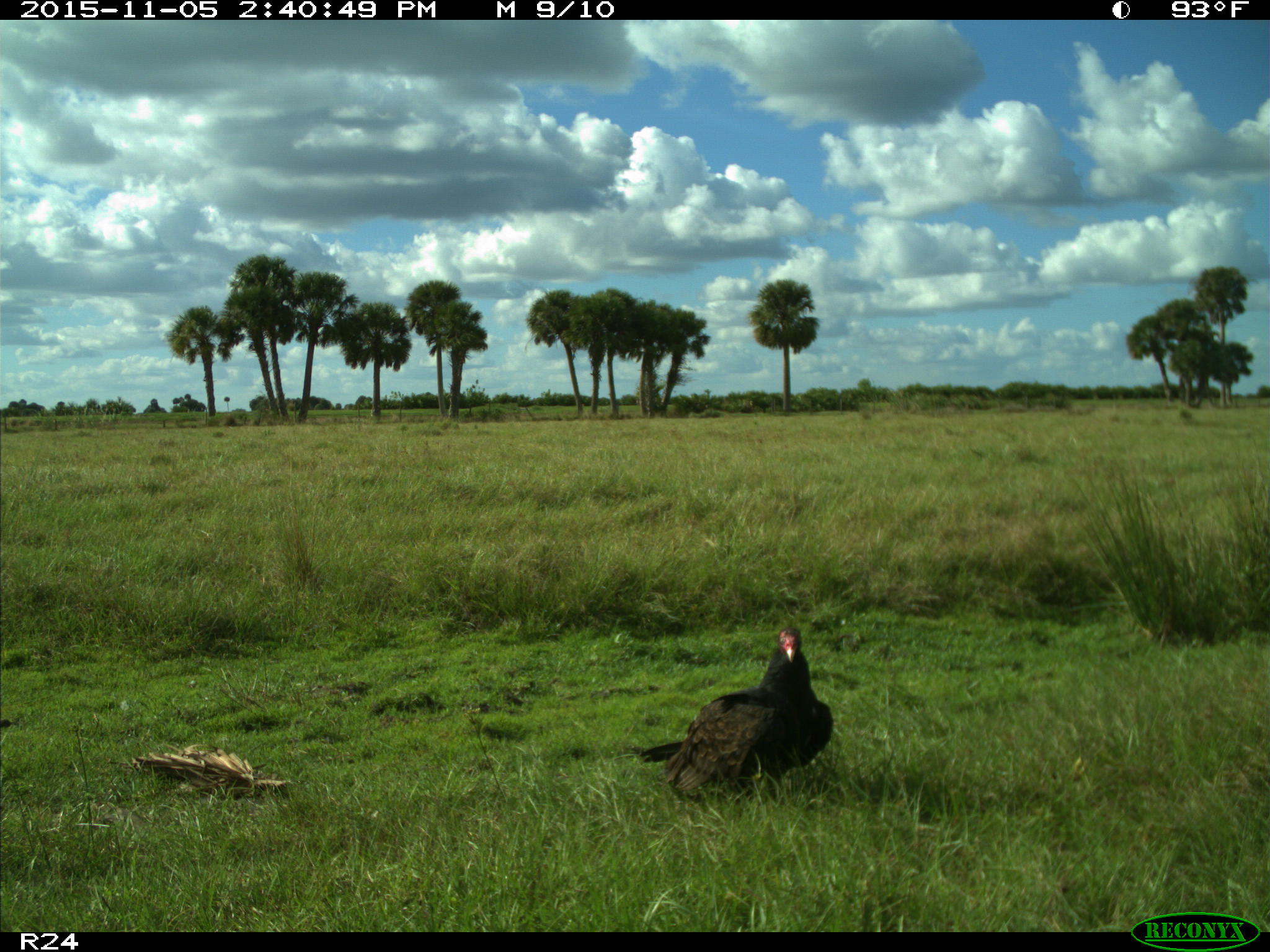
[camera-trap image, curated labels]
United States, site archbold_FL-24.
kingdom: Animalia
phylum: Chordata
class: Aves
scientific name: Aves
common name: birds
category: unidentified bird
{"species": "unidentified bird (birds) (Aves)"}